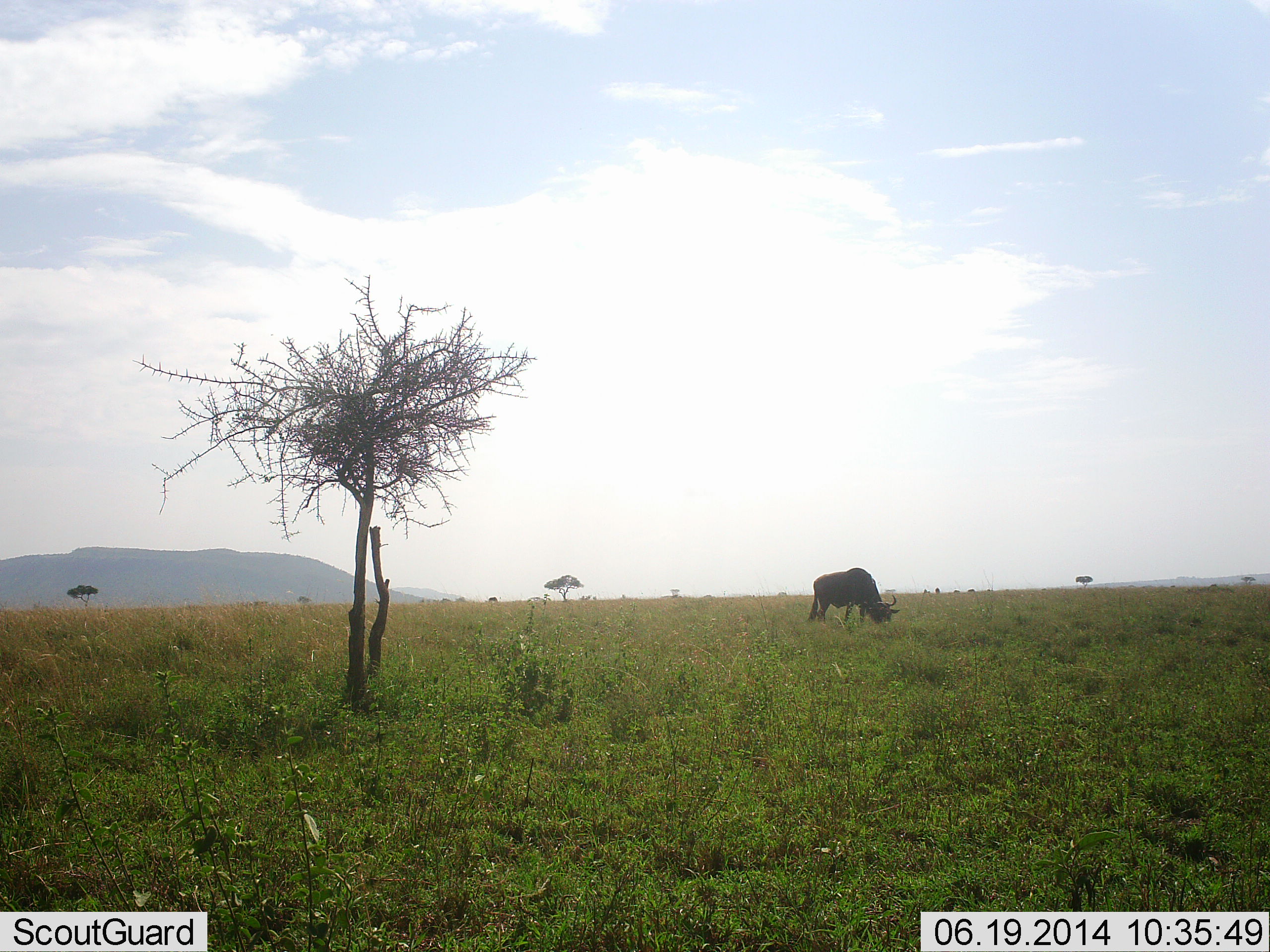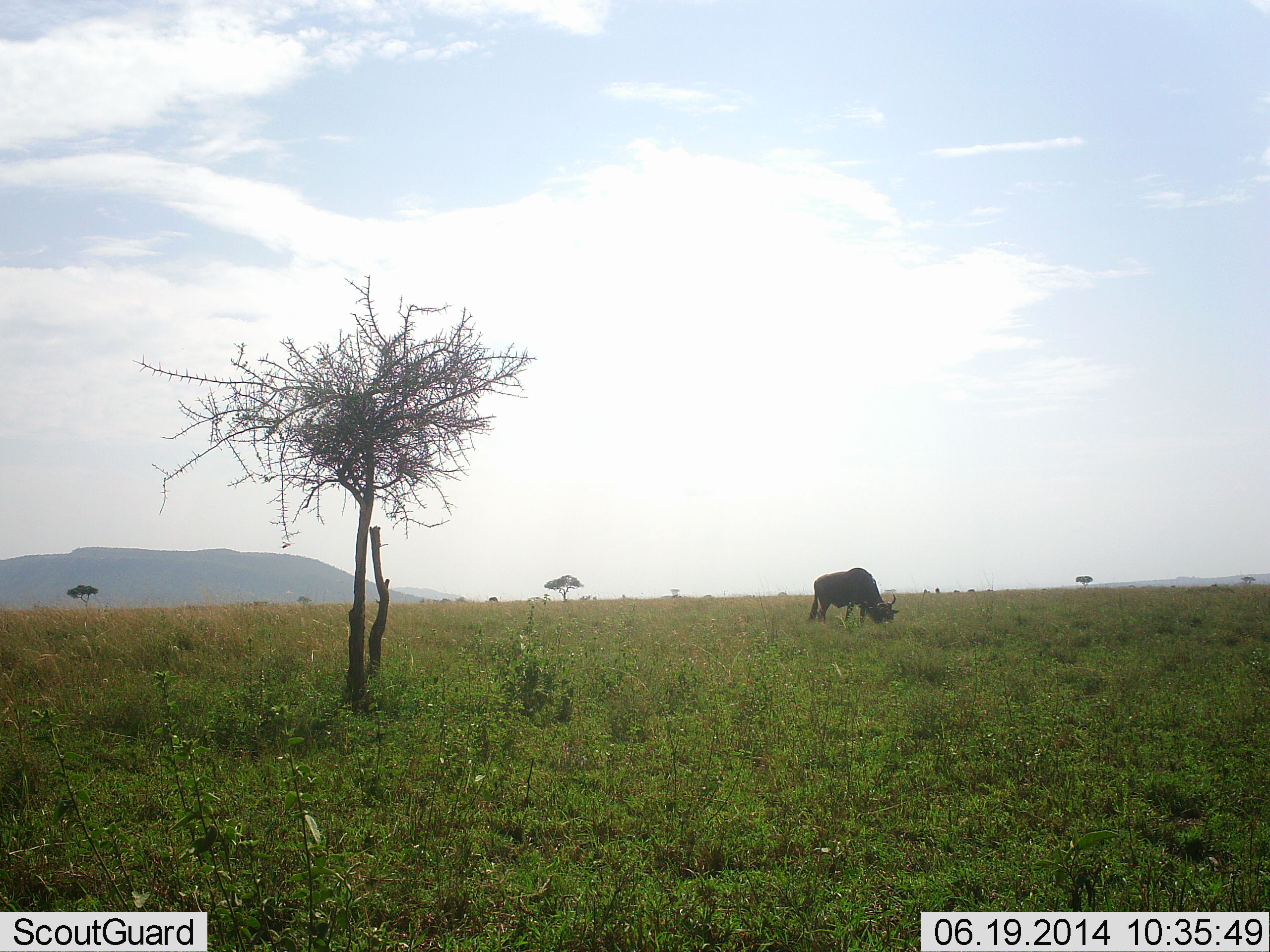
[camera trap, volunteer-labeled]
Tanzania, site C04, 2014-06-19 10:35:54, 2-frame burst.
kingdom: Animalia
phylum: Chordata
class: Mammalia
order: Artiodactyla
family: Bovidae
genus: Connochaetes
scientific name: Connochaetes taurinus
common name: blue wildebeest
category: wildebeest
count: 1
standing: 14%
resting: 0%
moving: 0%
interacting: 0%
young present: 0%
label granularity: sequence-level